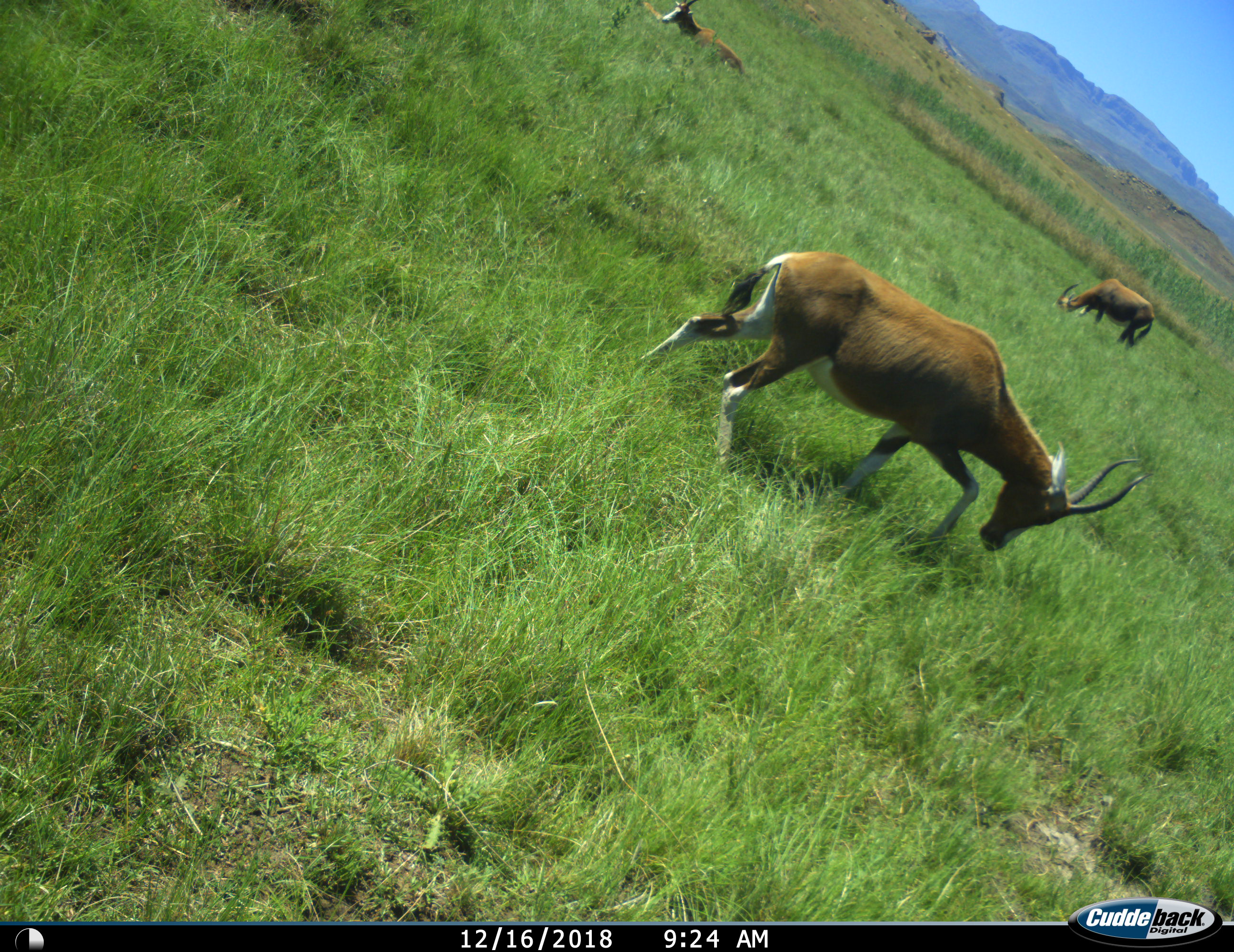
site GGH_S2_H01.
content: unidentified animal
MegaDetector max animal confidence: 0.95